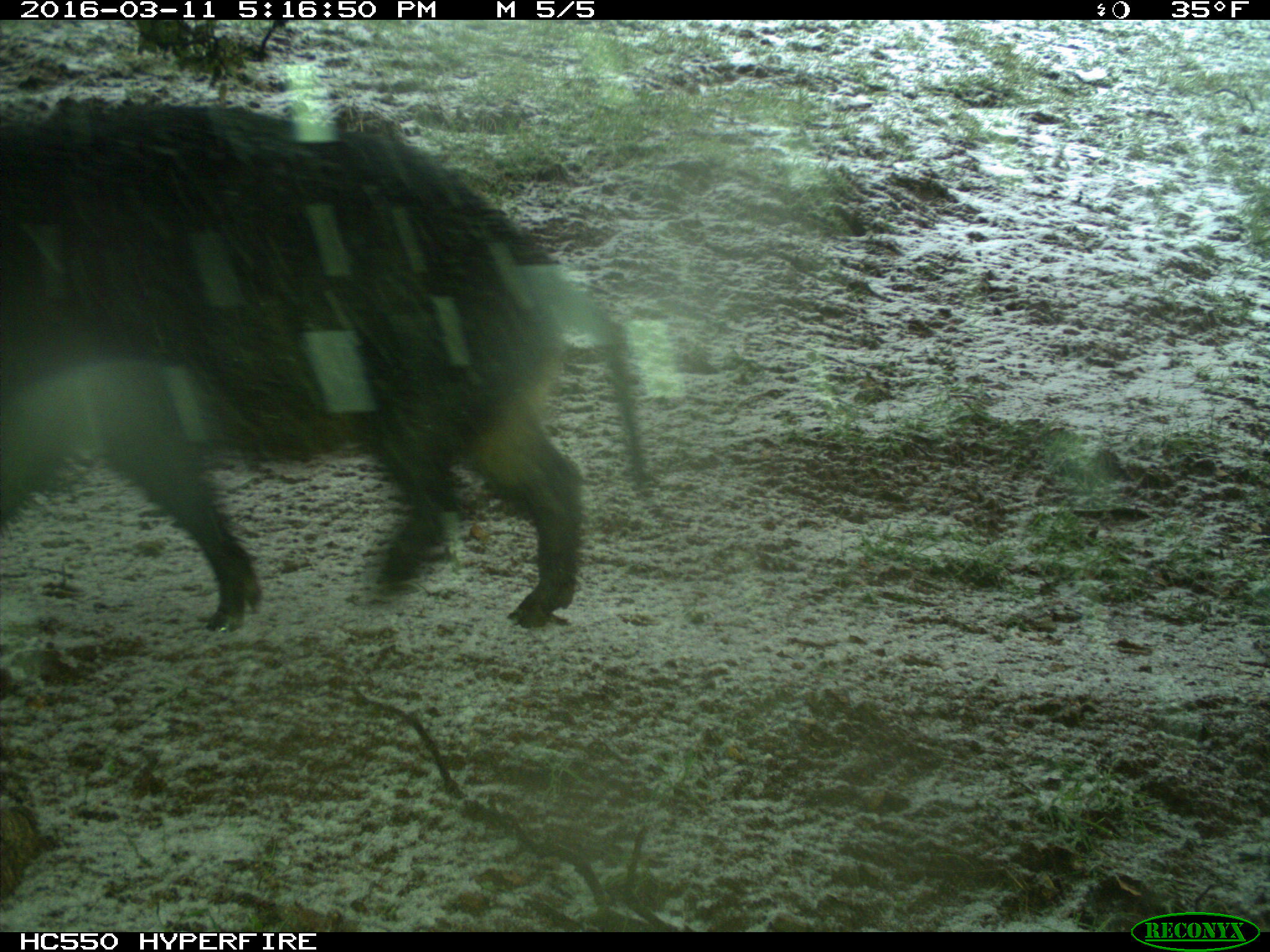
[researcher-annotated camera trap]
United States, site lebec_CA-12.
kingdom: Animalia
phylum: Chordata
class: Mammalia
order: Artiodactyla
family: Suidae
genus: Sus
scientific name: Sus scrofa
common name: wild boar